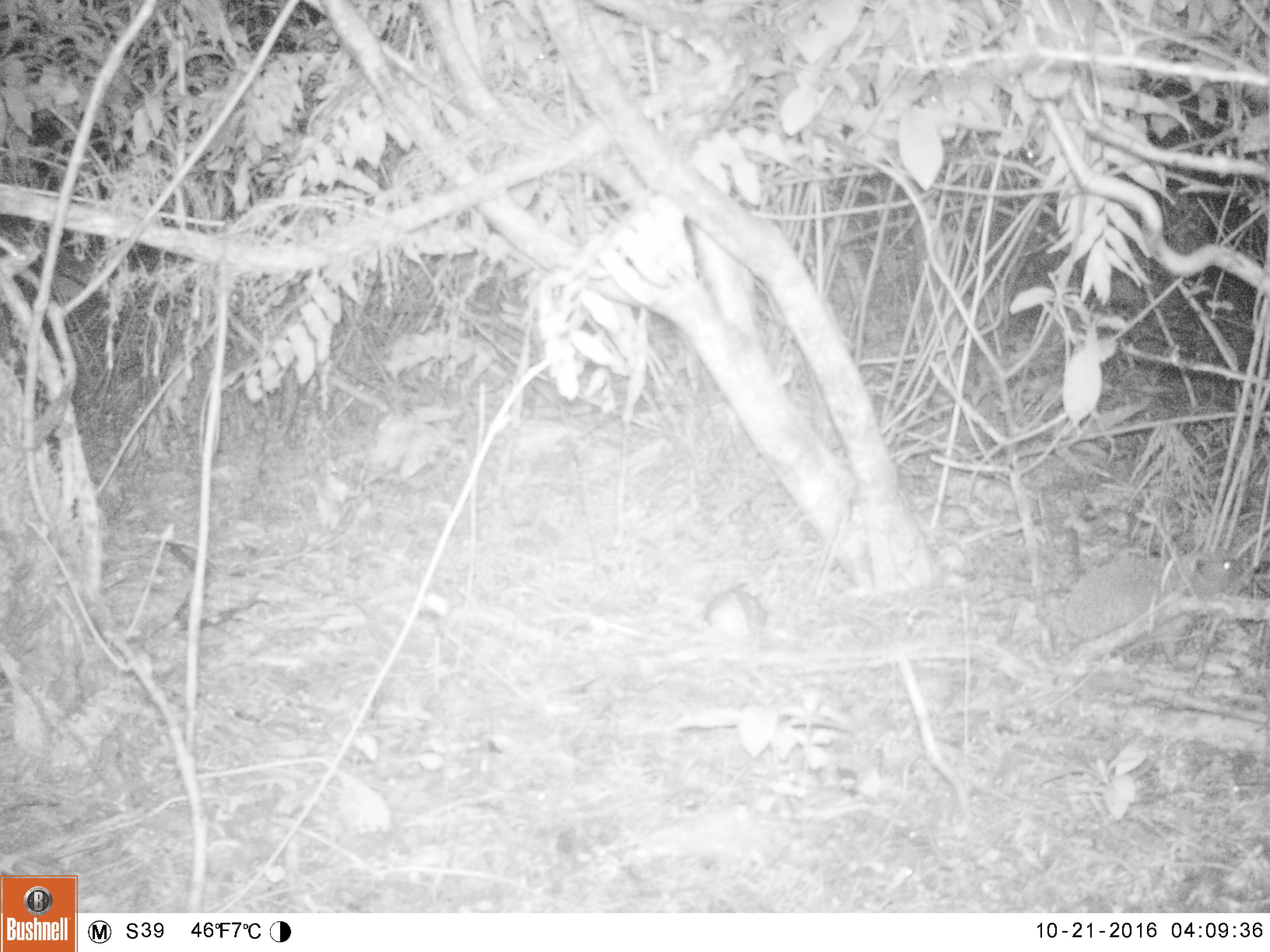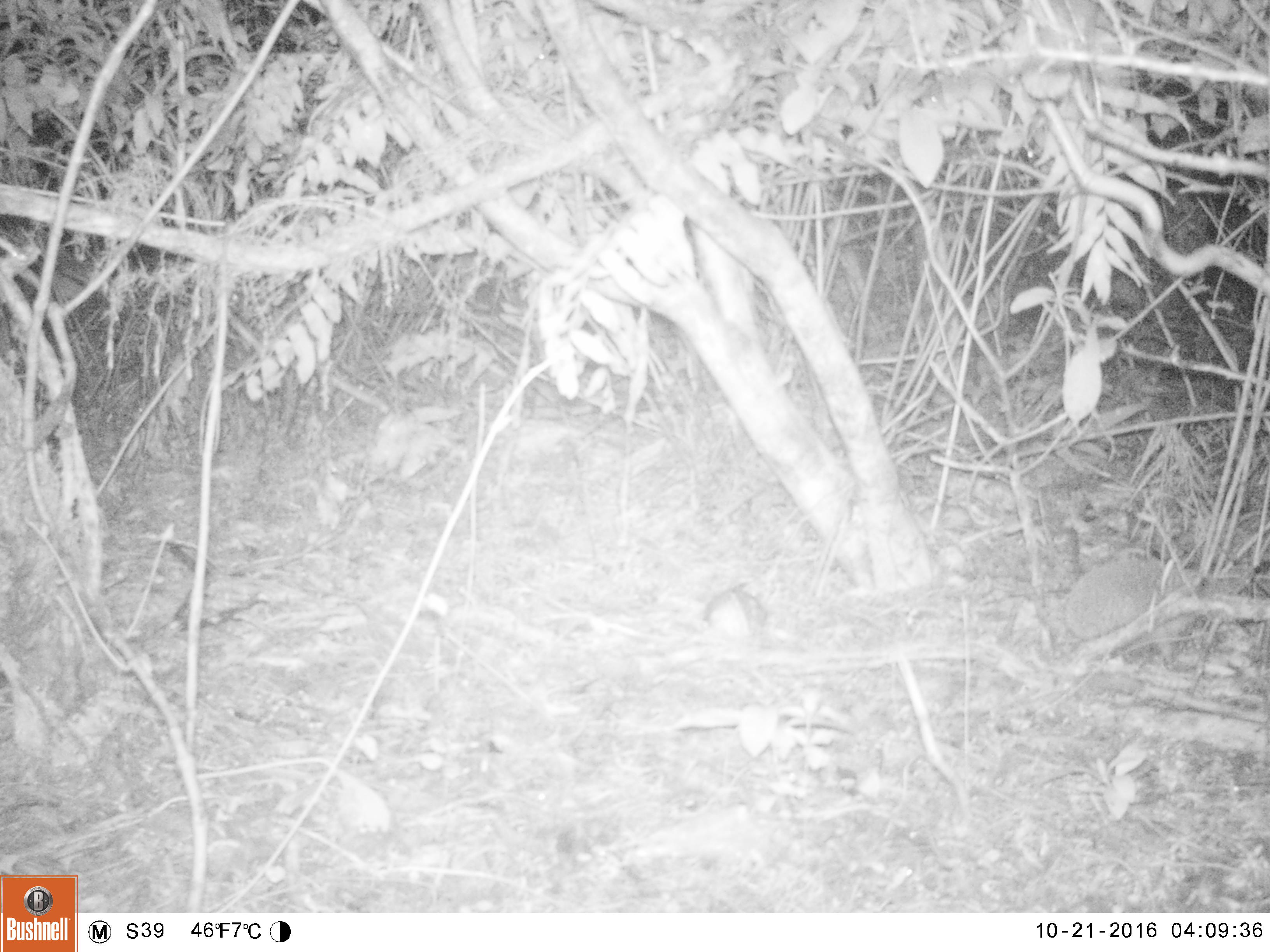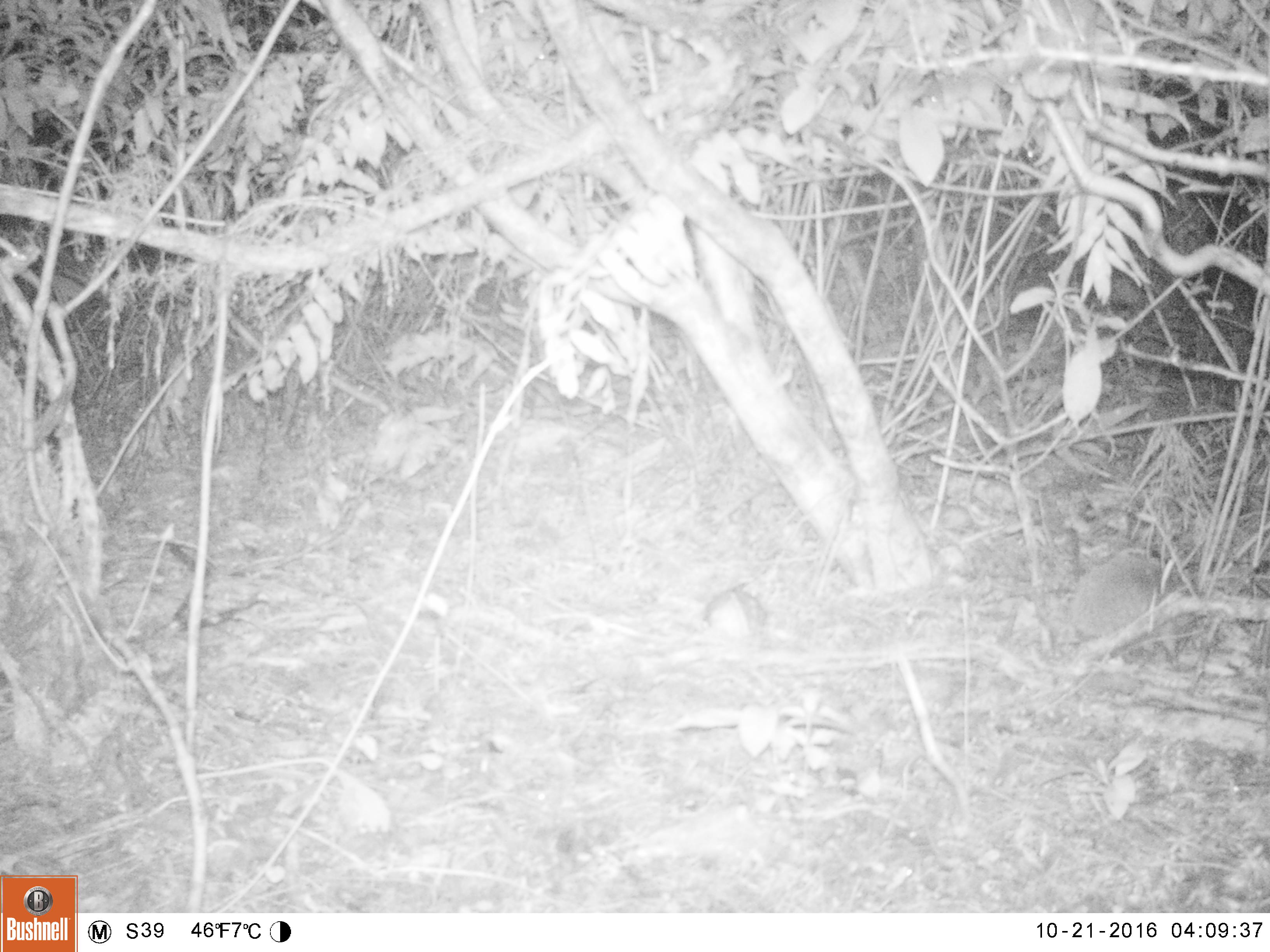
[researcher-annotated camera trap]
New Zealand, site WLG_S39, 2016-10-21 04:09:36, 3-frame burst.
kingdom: Animalia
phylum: Chordata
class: Mammalia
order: Eulipotyphla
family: Erinaceidae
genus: Erinaceus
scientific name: Erinaceus europaeus europaeus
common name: european hedgehog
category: hedgehog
Hedgehog (european hedgehog) (Erinaceus europaeus europaeus).